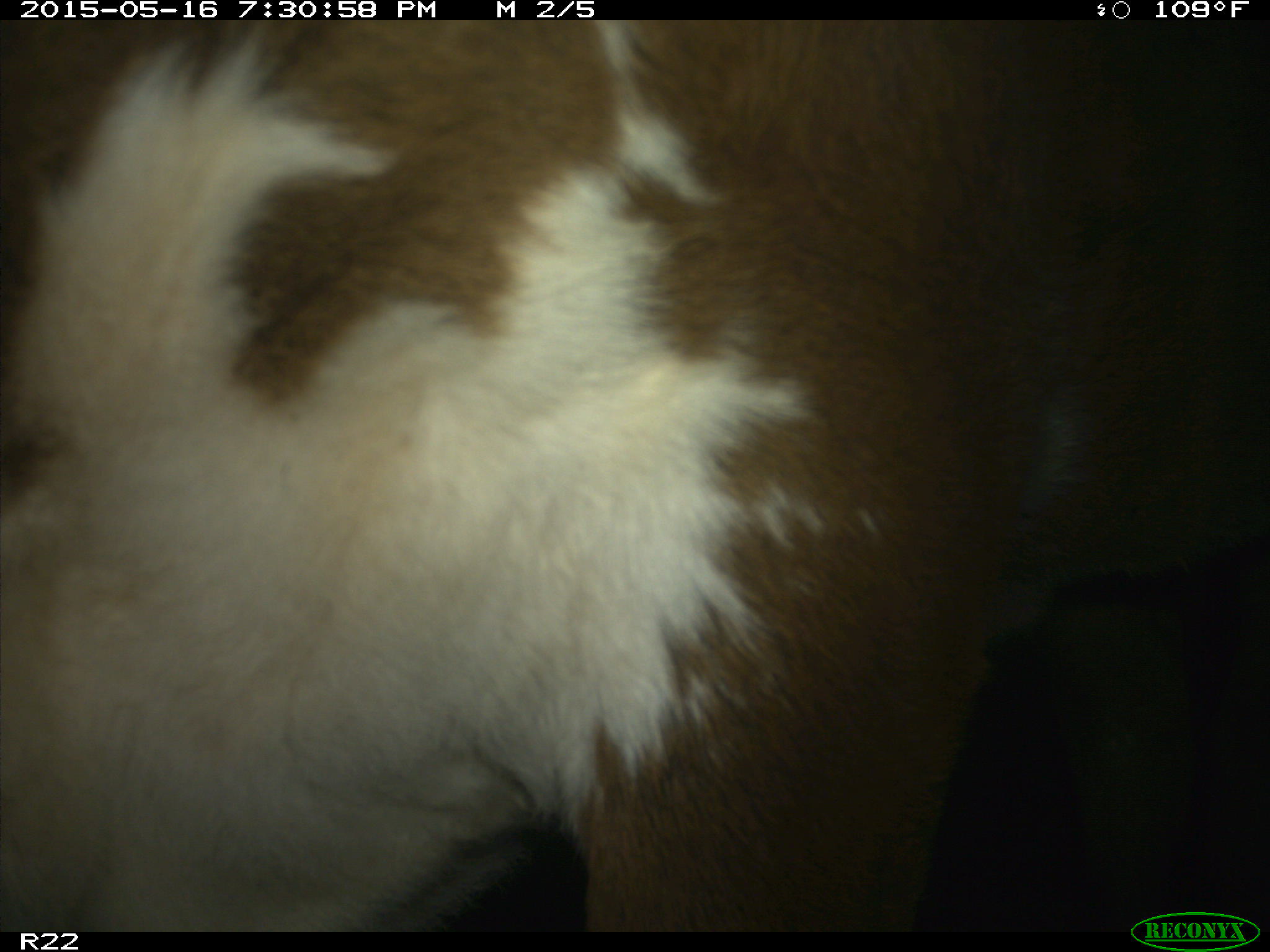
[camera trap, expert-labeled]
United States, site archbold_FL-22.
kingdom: Animalia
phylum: Chordata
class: Mammalia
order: Artiodactyla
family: Bovidae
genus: Bos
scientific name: Bos taurus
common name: domestic cow